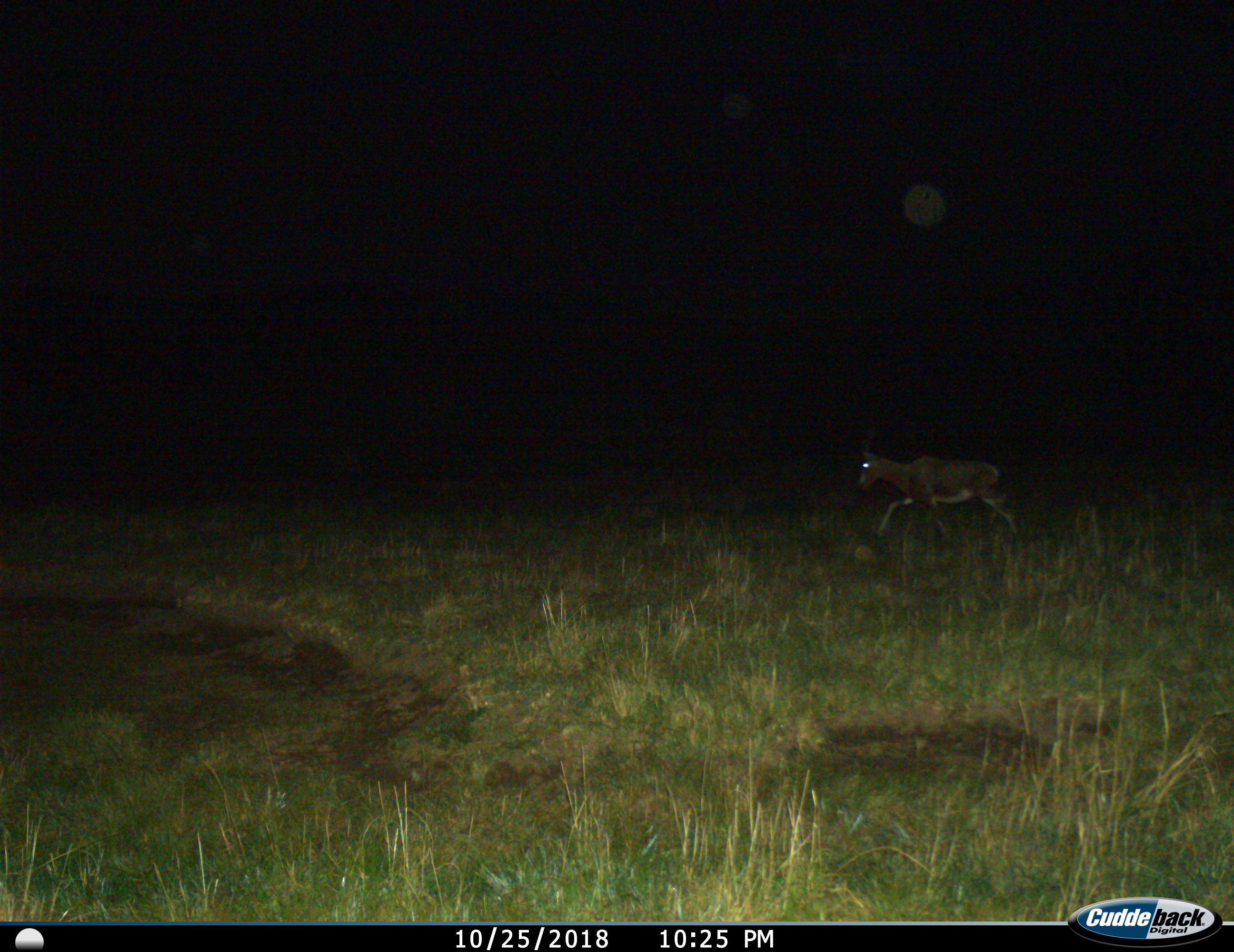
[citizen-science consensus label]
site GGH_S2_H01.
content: unidentified animal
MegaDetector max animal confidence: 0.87